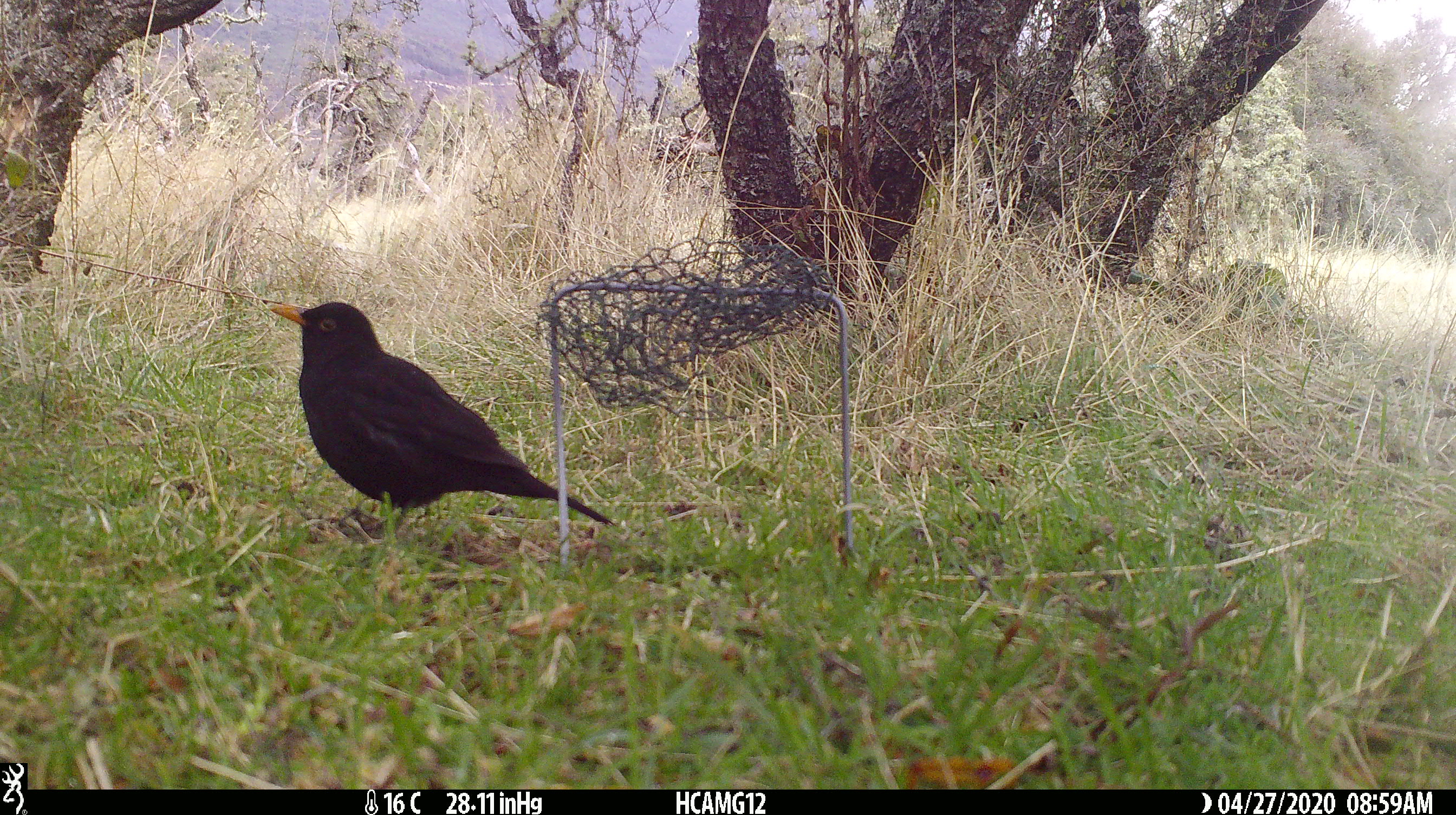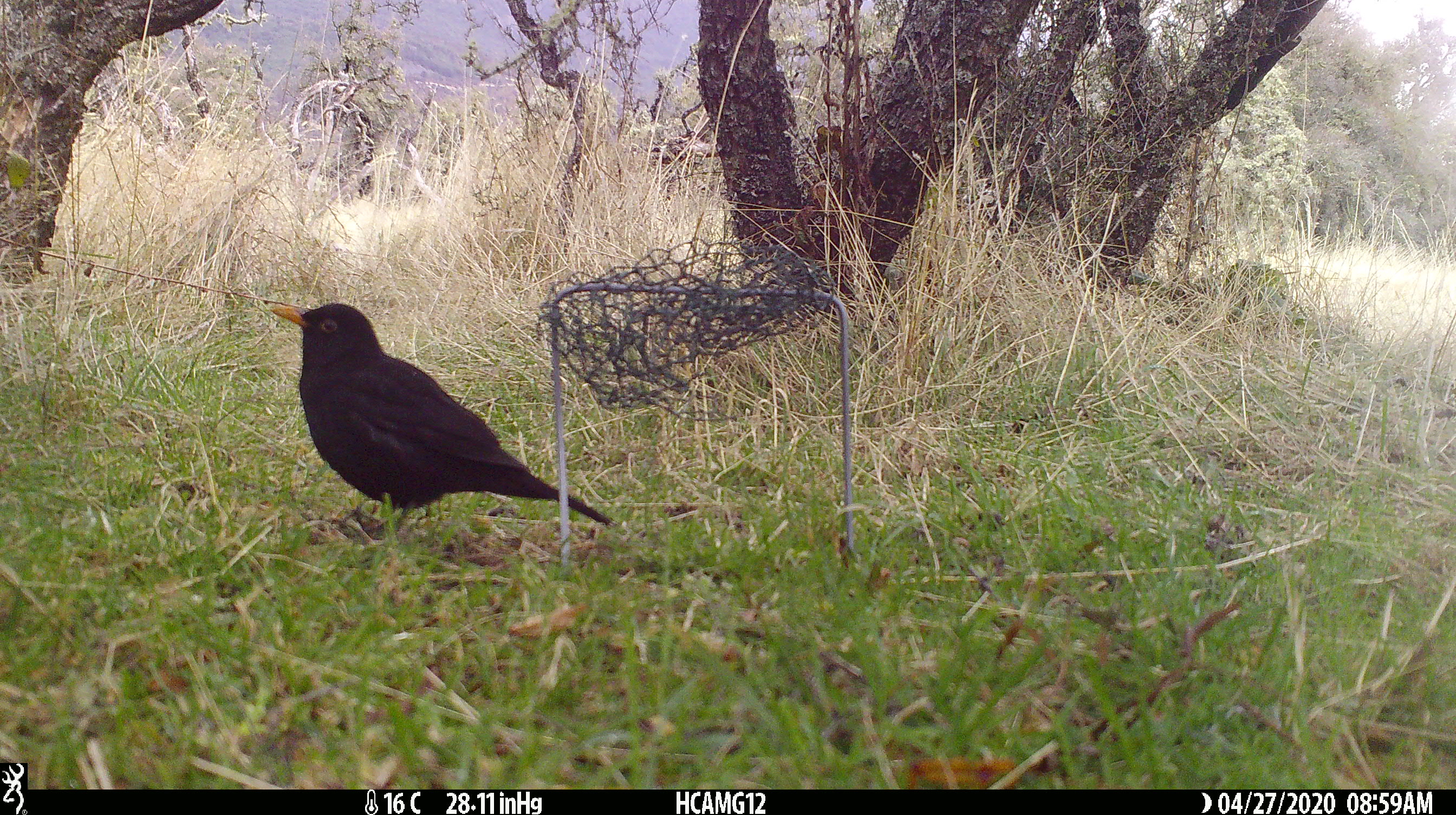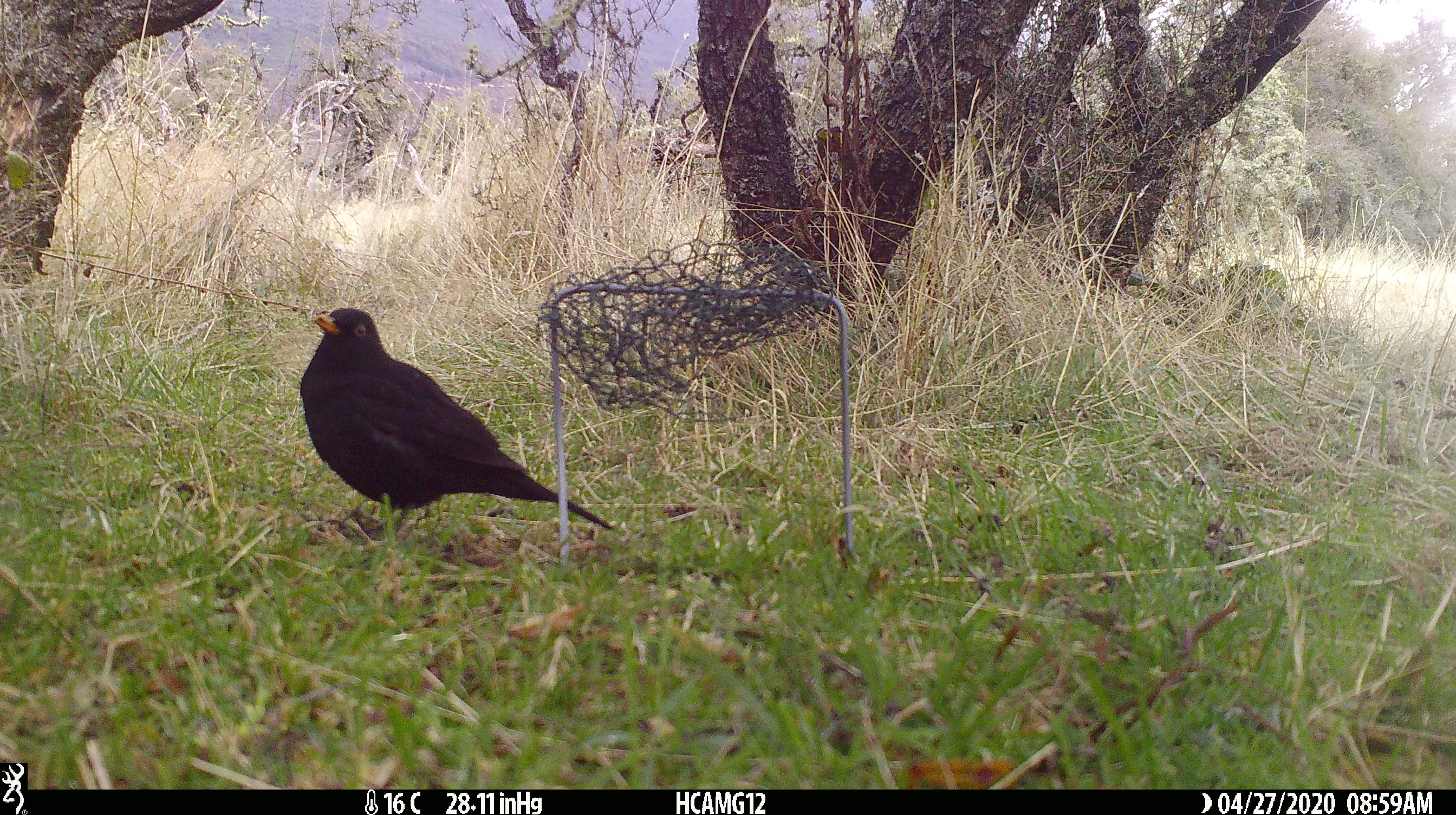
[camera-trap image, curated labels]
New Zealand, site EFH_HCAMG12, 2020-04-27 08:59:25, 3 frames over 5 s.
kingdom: Animalia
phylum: Chordata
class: Aves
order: Passeriformes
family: Turdidae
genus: Turdus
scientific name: Turdus merula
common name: eurasian blackbird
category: blackbird